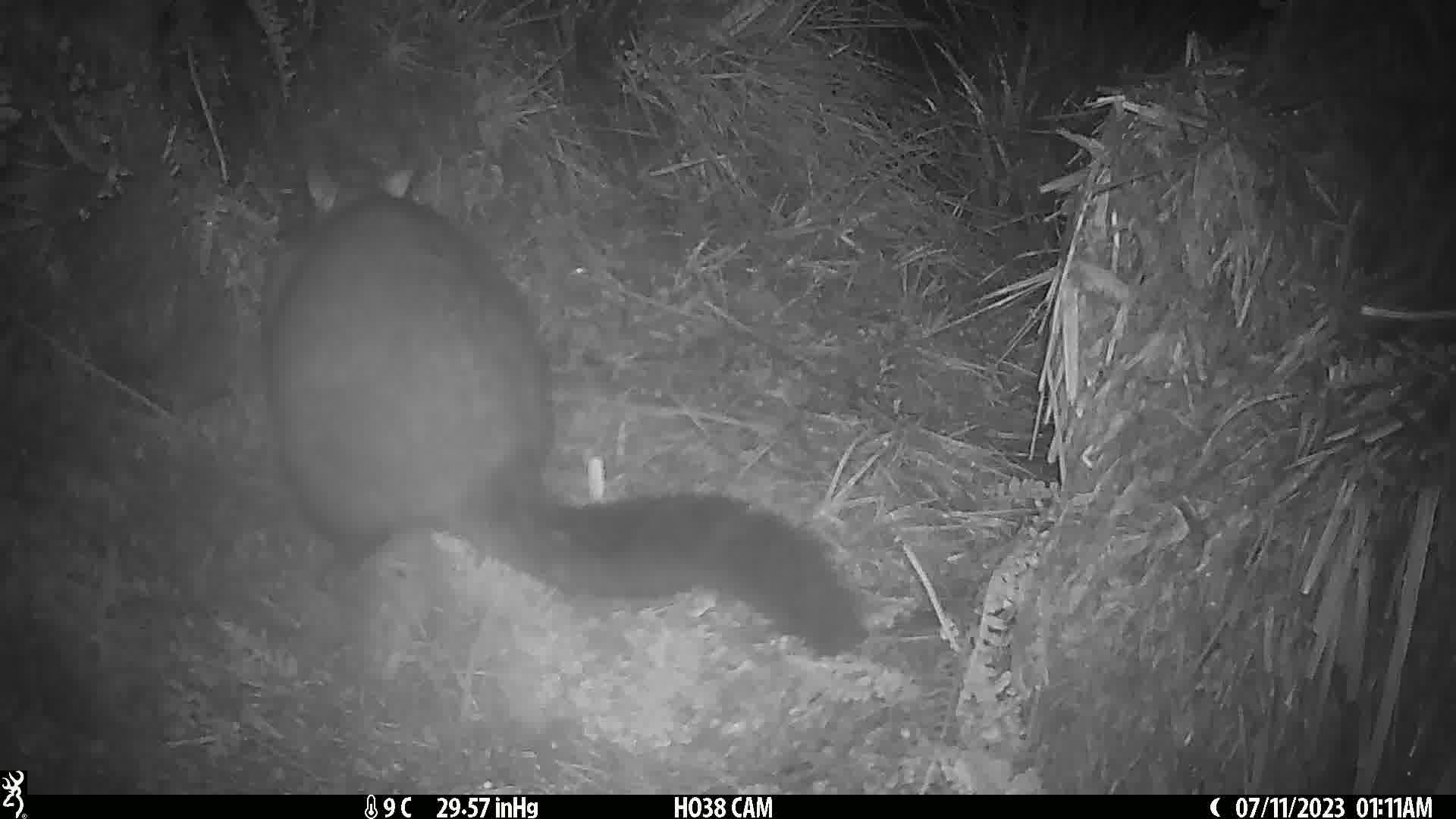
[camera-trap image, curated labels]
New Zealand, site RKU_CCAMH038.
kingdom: Animalia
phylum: Chordata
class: Mammalia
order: Diprotodontia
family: Phalangeridae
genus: Trichosurus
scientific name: Trichosurus vulpecula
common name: common brushtail possum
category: possum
Possum (common brushtail possum) (Trichosurus vulpecula).